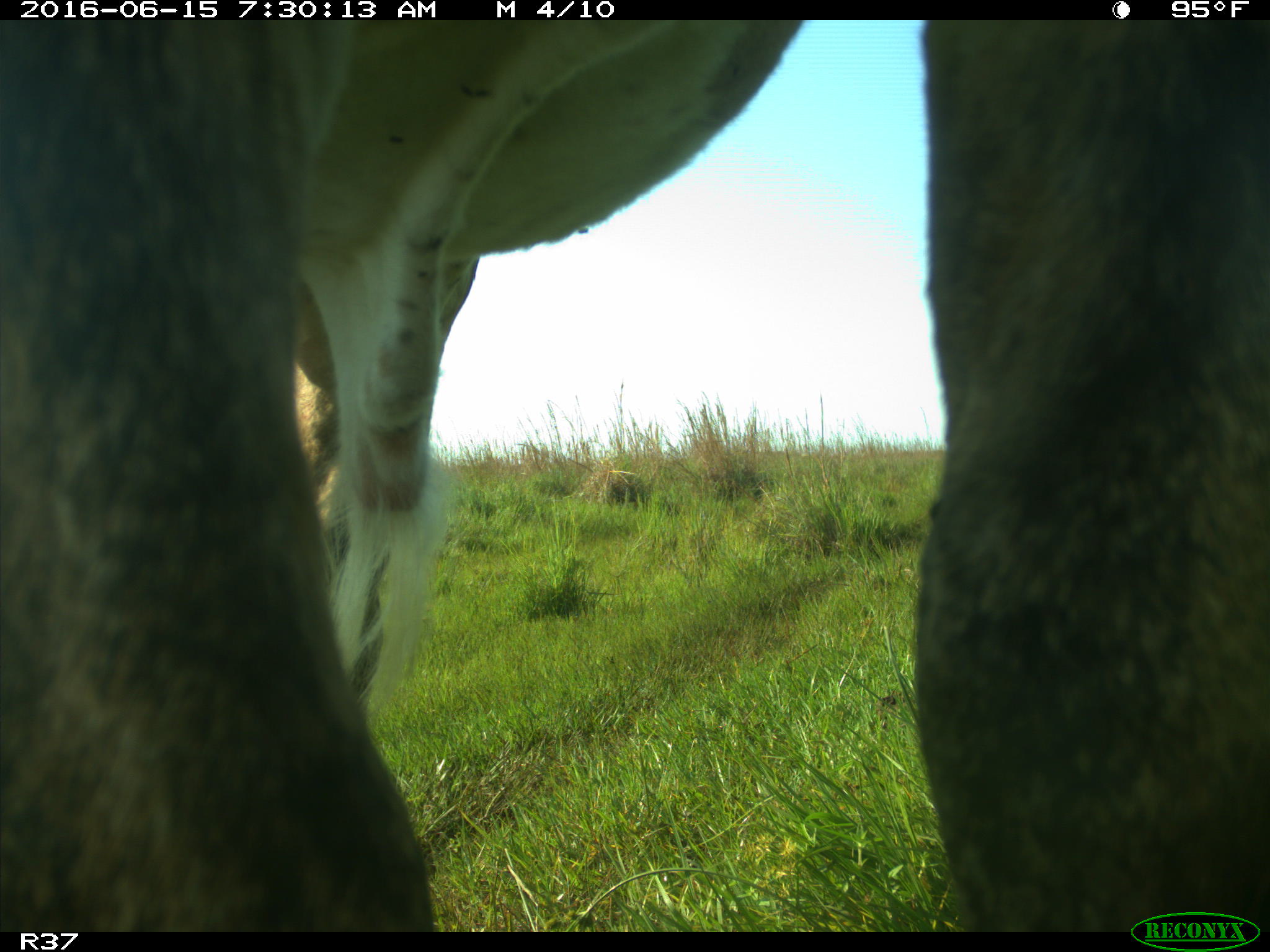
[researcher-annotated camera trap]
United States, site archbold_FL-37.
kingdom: Animalia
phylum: Chordata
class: Mammalia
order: Artiodactyla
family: Bovidae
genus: Bos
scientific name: Bos taurus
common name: domestic cow